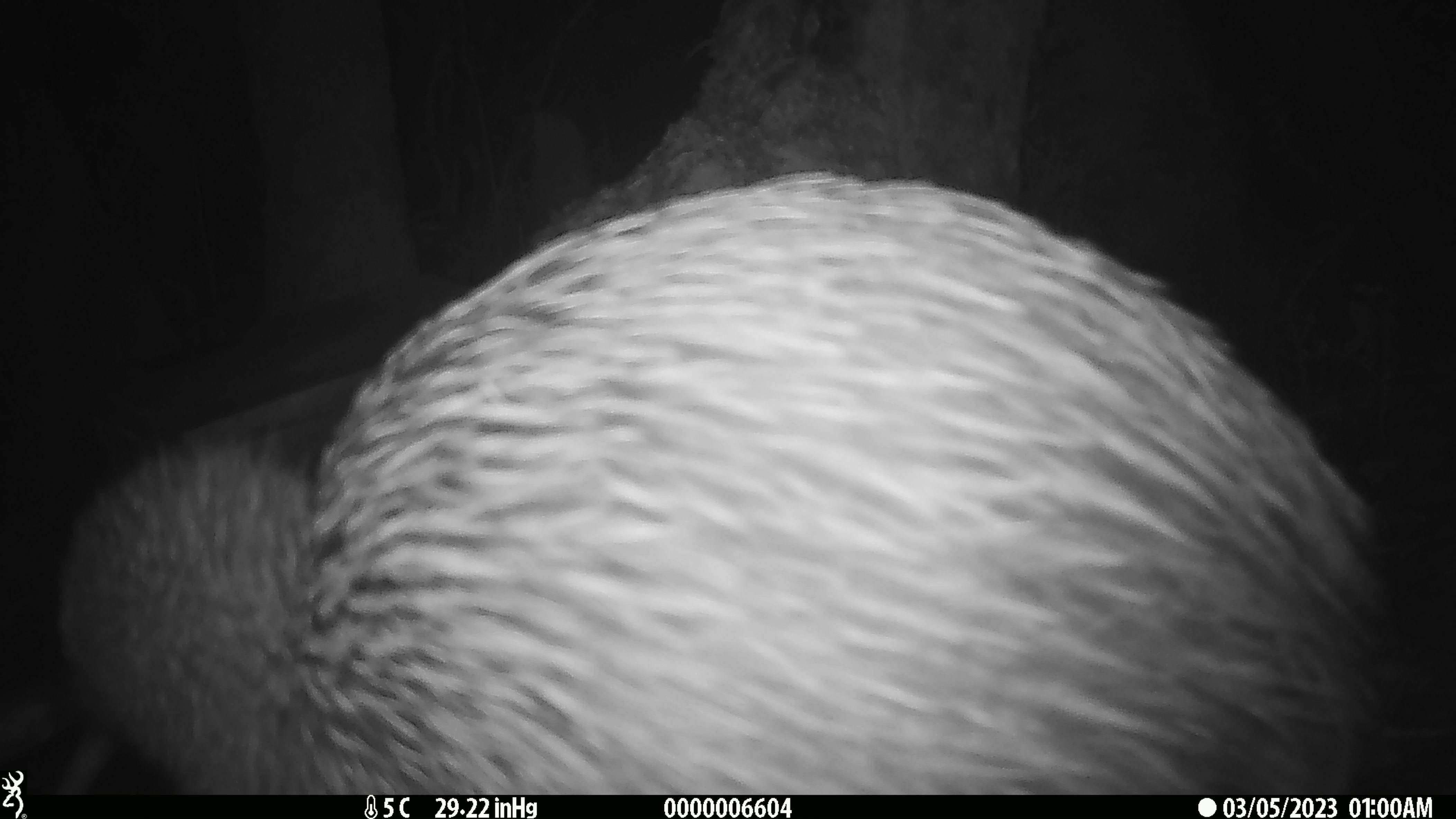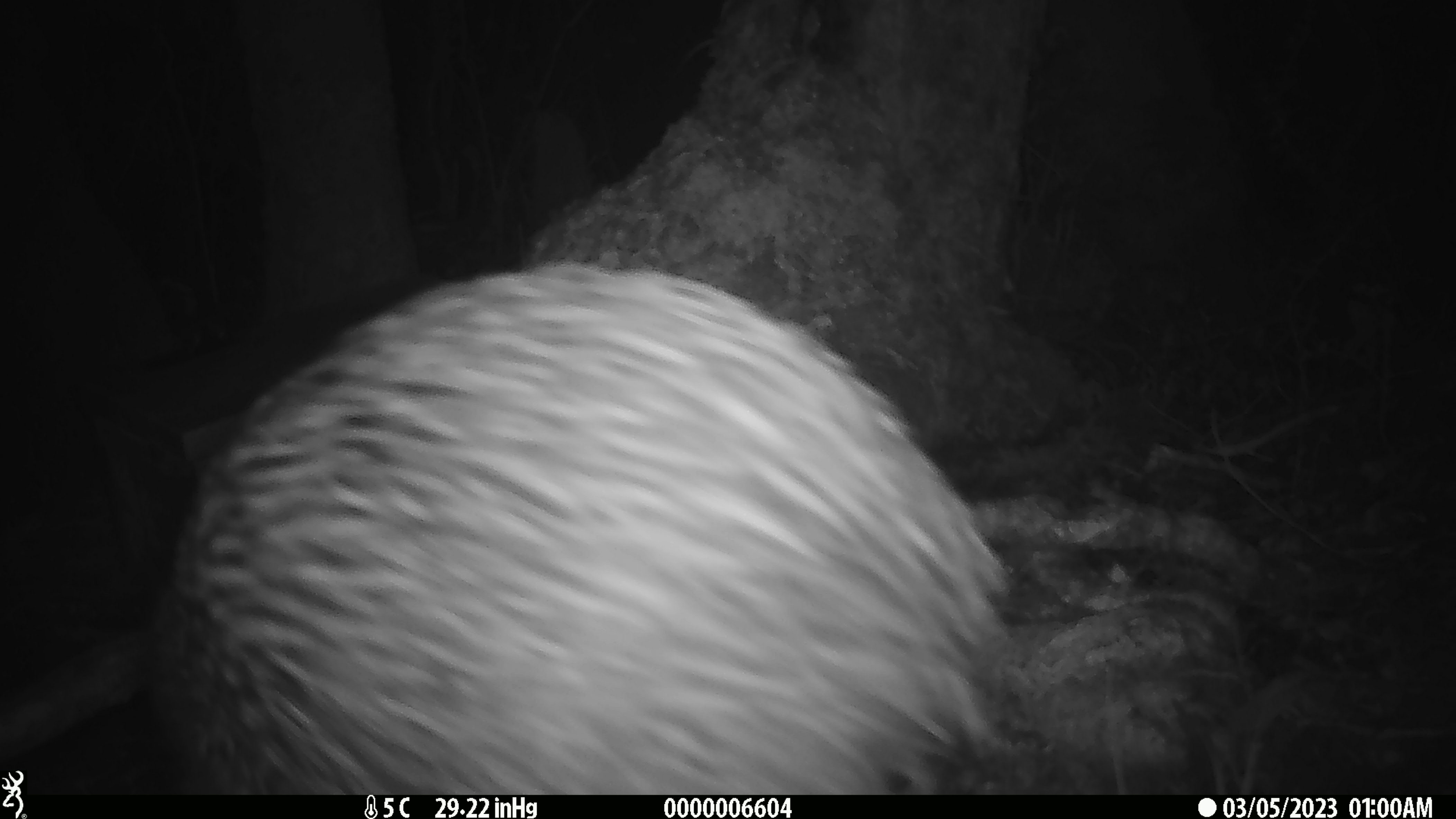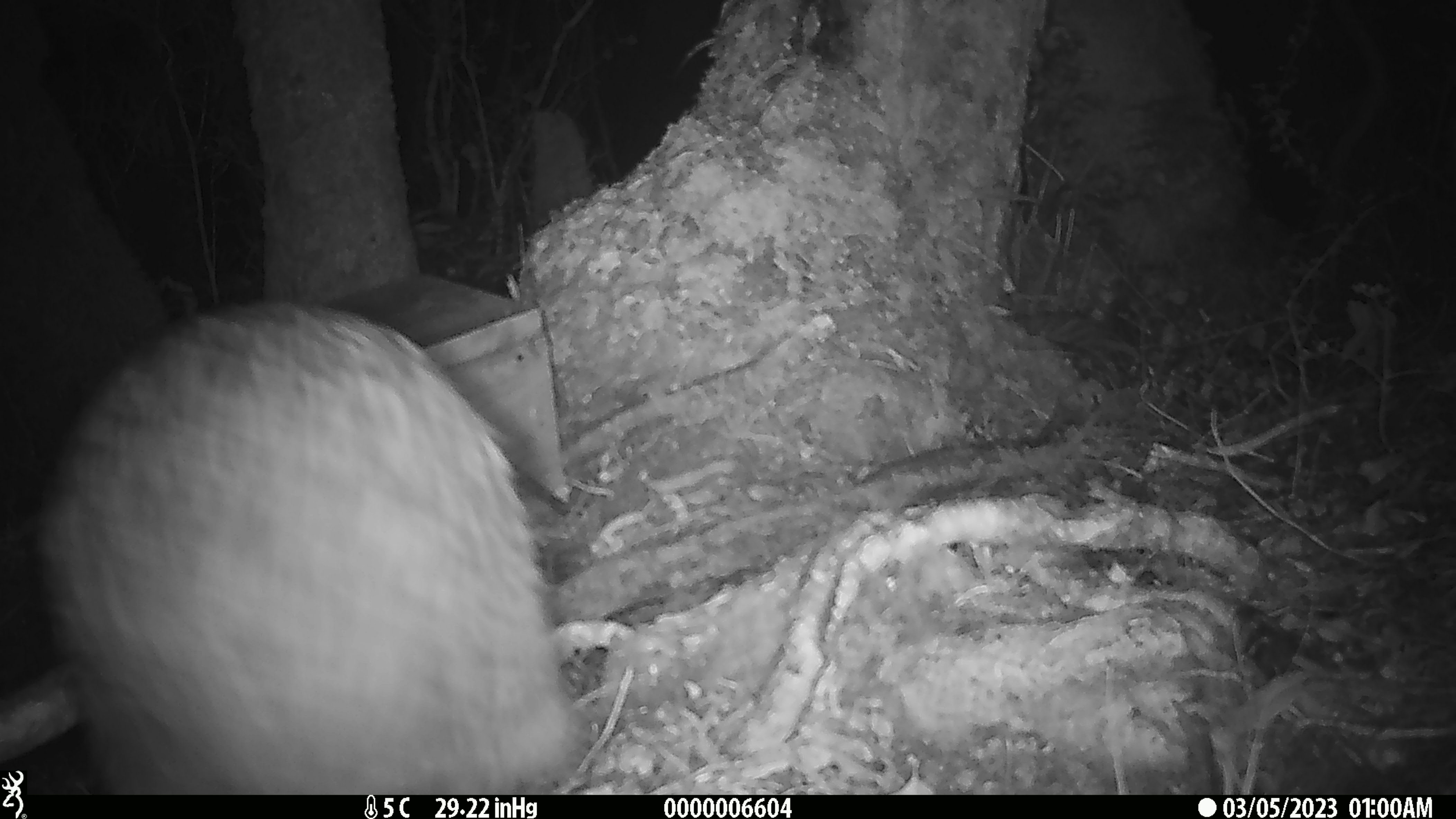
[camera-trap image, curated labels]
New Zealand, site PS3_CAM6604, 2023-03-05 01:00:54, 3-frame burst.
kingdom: Animalia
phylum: Chordata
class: Aves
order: Apterygiformes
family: Apterygidae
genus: Apteryx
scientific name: Apteryx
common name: kiwi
Kiwi (Apteryx).